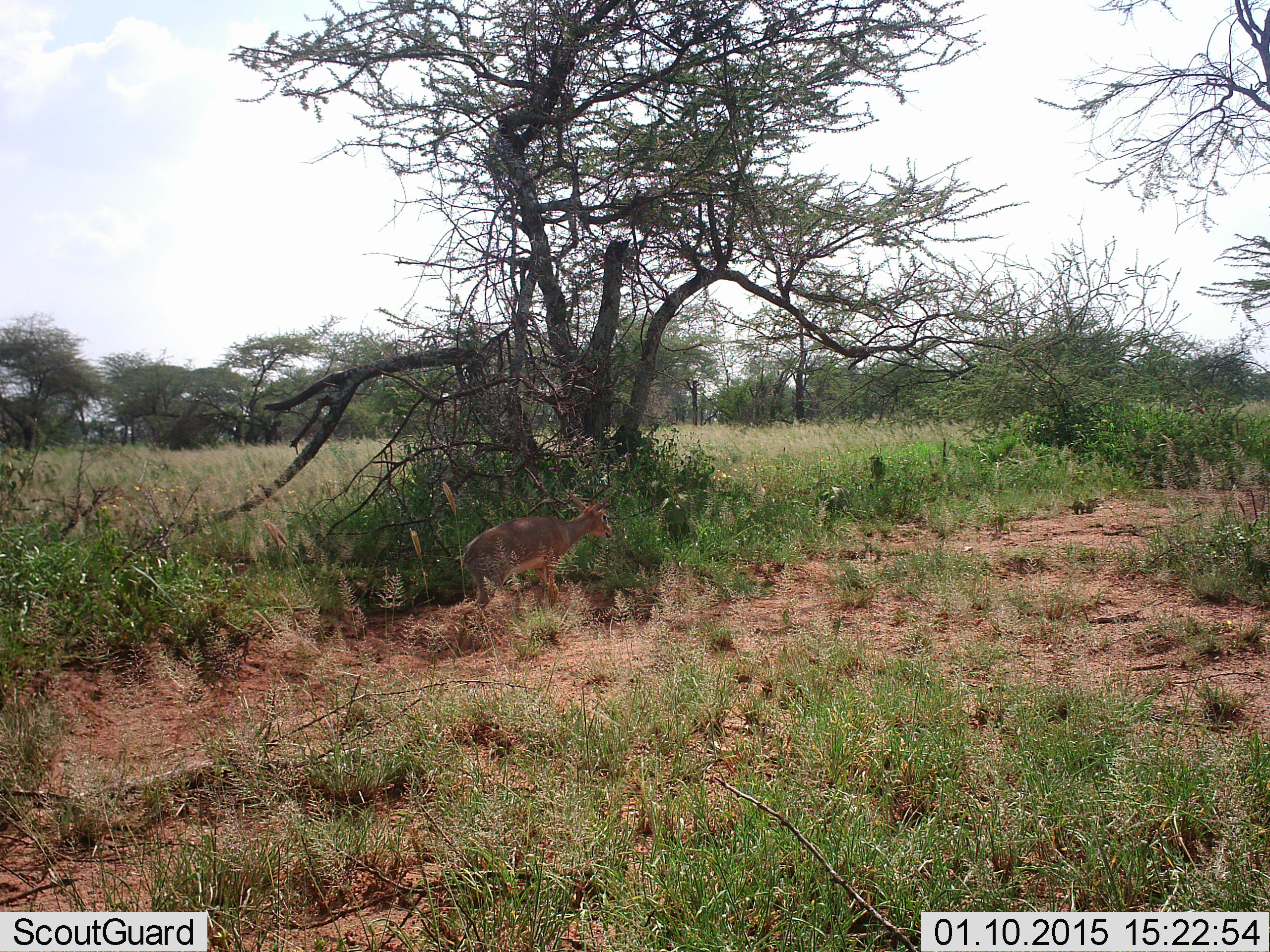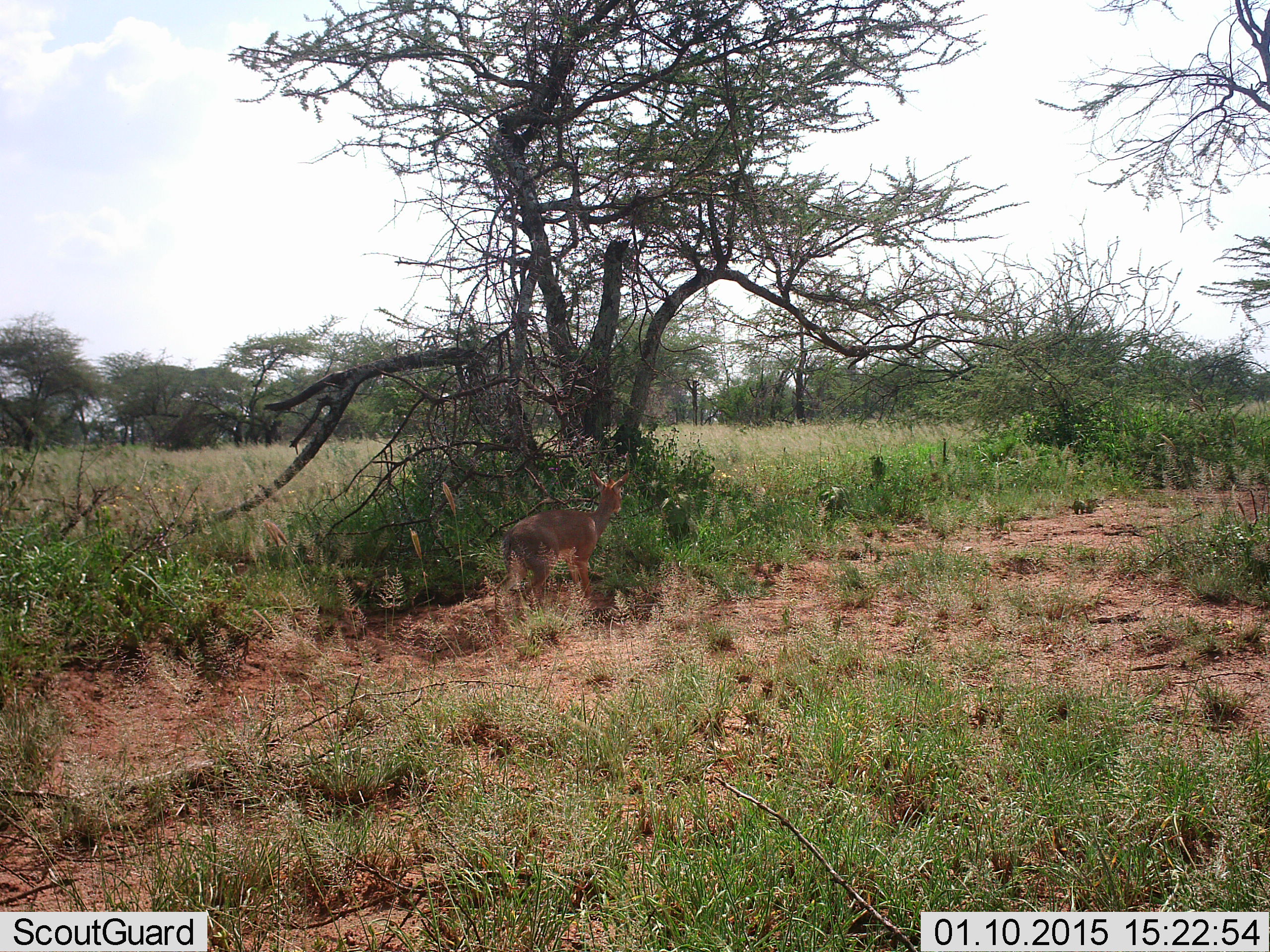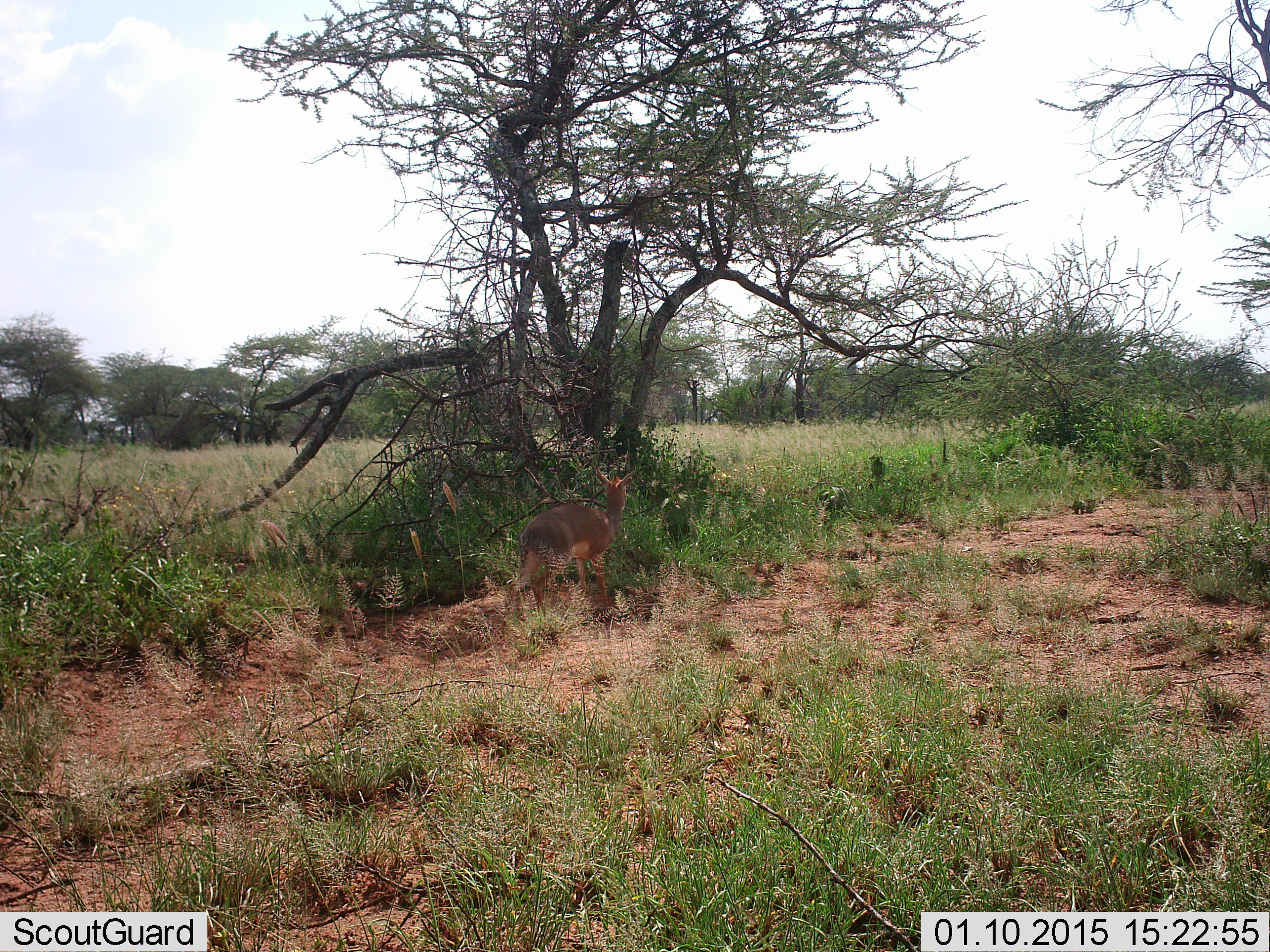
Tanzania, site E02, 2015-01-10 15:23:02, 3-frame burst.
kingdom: Animalia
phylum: Chordata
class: Mammalia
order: Artiodactyla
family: Bovidae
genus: Madoqua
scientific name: Madoqua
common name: dikdik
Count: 1.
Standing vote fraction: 40%.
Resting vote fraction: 0%.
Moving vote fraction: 60%.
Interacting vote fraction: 0%.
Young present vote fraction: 0%.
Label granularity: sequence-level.